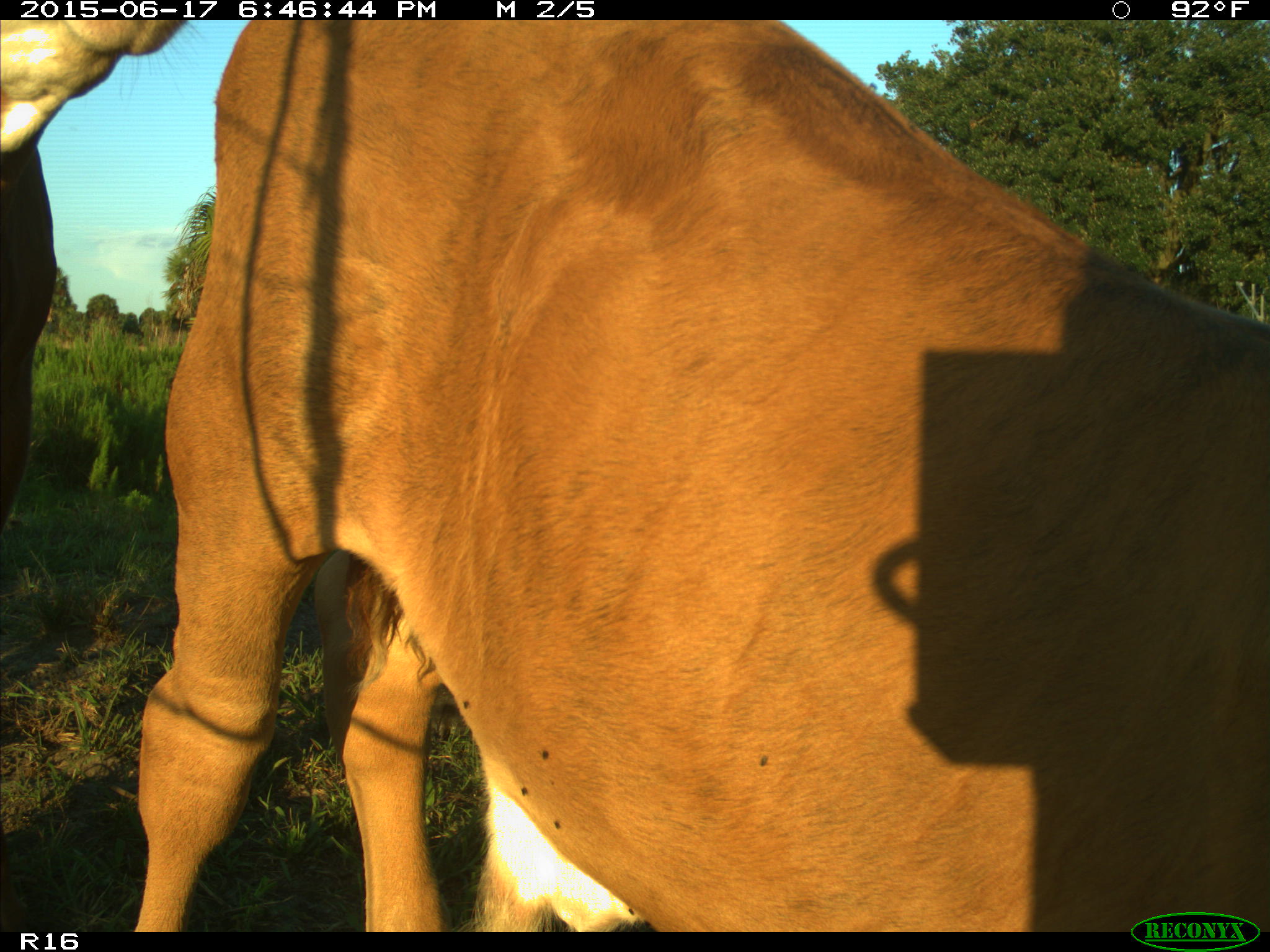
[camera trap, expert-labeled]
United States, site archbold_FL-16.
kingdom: Animalia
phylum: Chordata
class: Mammalia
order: Artiodactyla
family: Bovidae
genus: Bos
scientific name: Bos taurus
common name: domestic cow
Bos taurus (domestic cow).